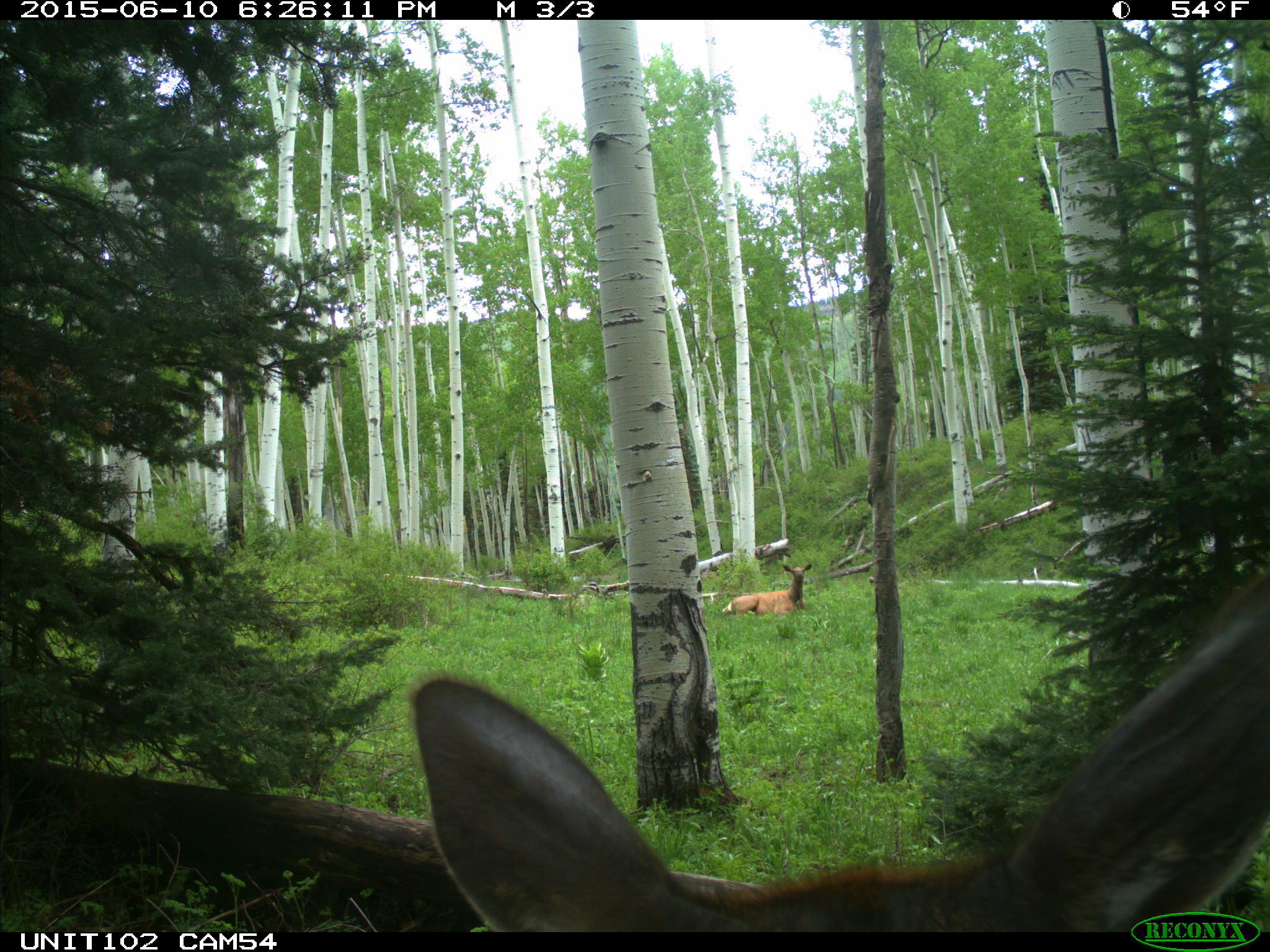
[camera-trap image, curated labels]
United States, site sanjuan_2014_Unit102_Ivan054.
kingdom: Animalia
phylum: Chordata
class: Mammalia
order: Artiodactyla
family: Cervidae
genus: Cervus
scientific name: Cervus elaphus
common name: red deer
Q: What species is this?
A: Cervus elaphus (red deer).